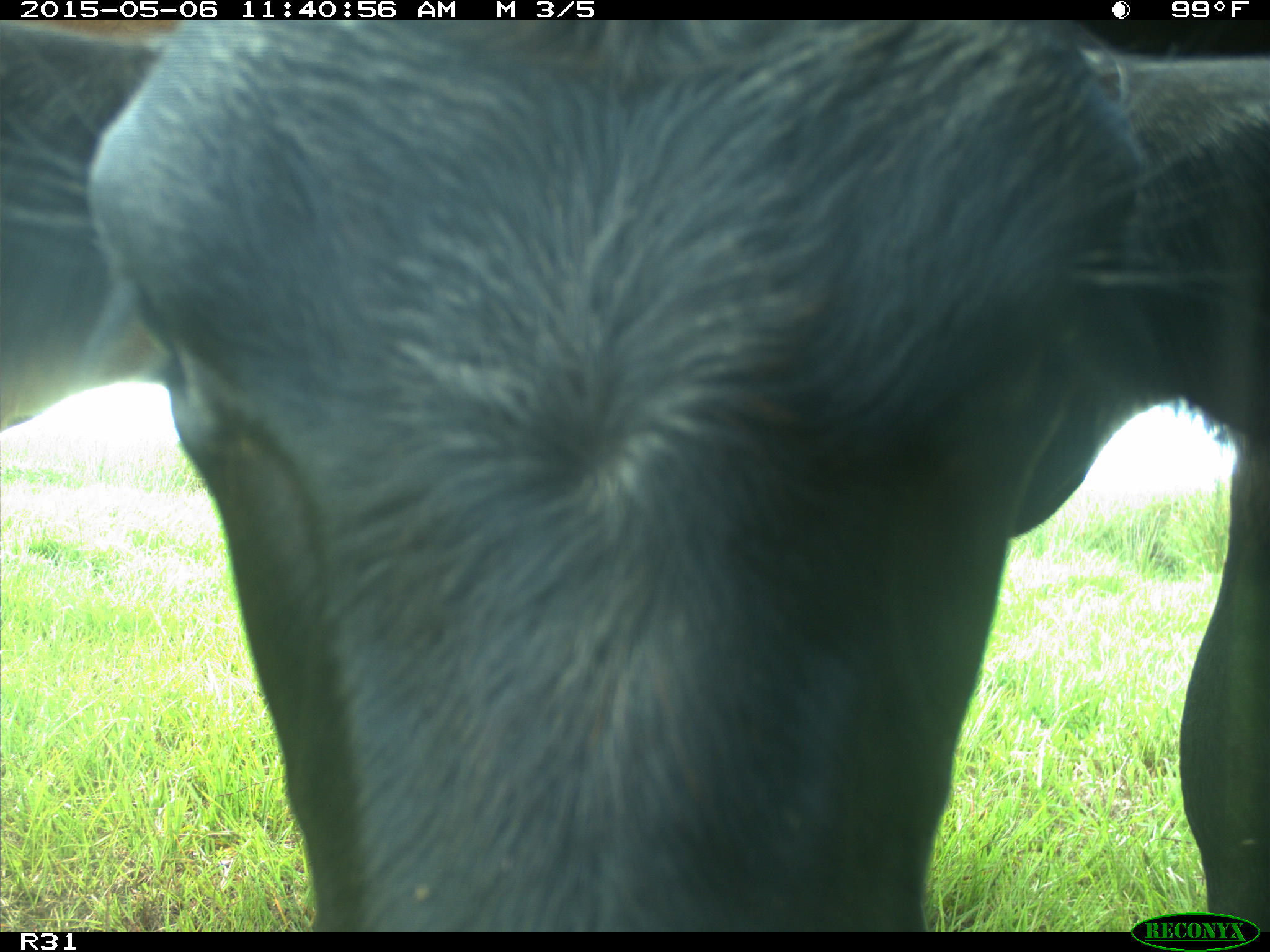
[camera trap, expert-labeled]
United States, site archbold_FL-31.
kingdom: Animalia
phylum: Chordata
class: Mammalia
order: Artiodactyla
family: Bovidae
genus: Bos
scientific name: Bos taurus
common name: domestic cow